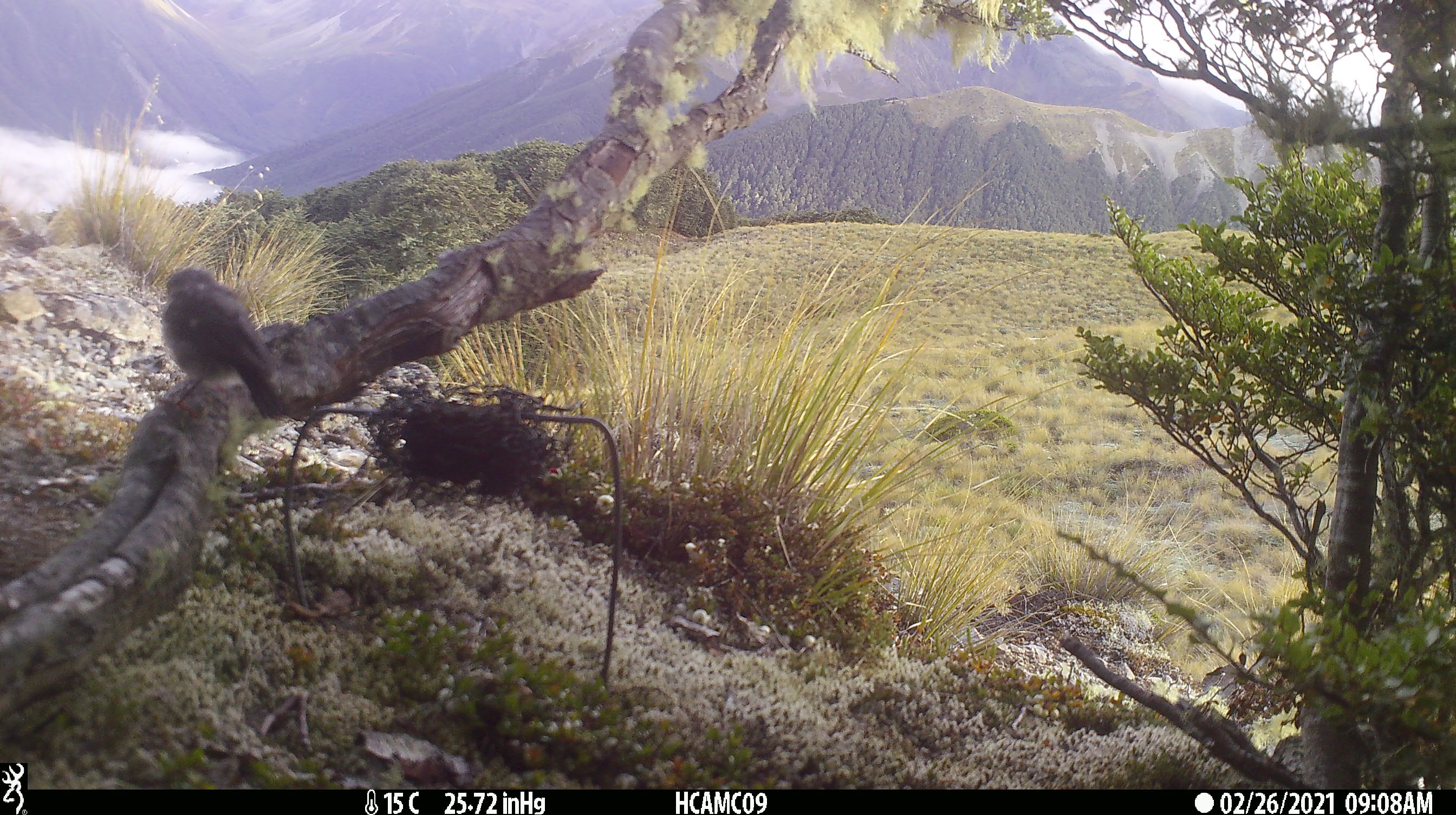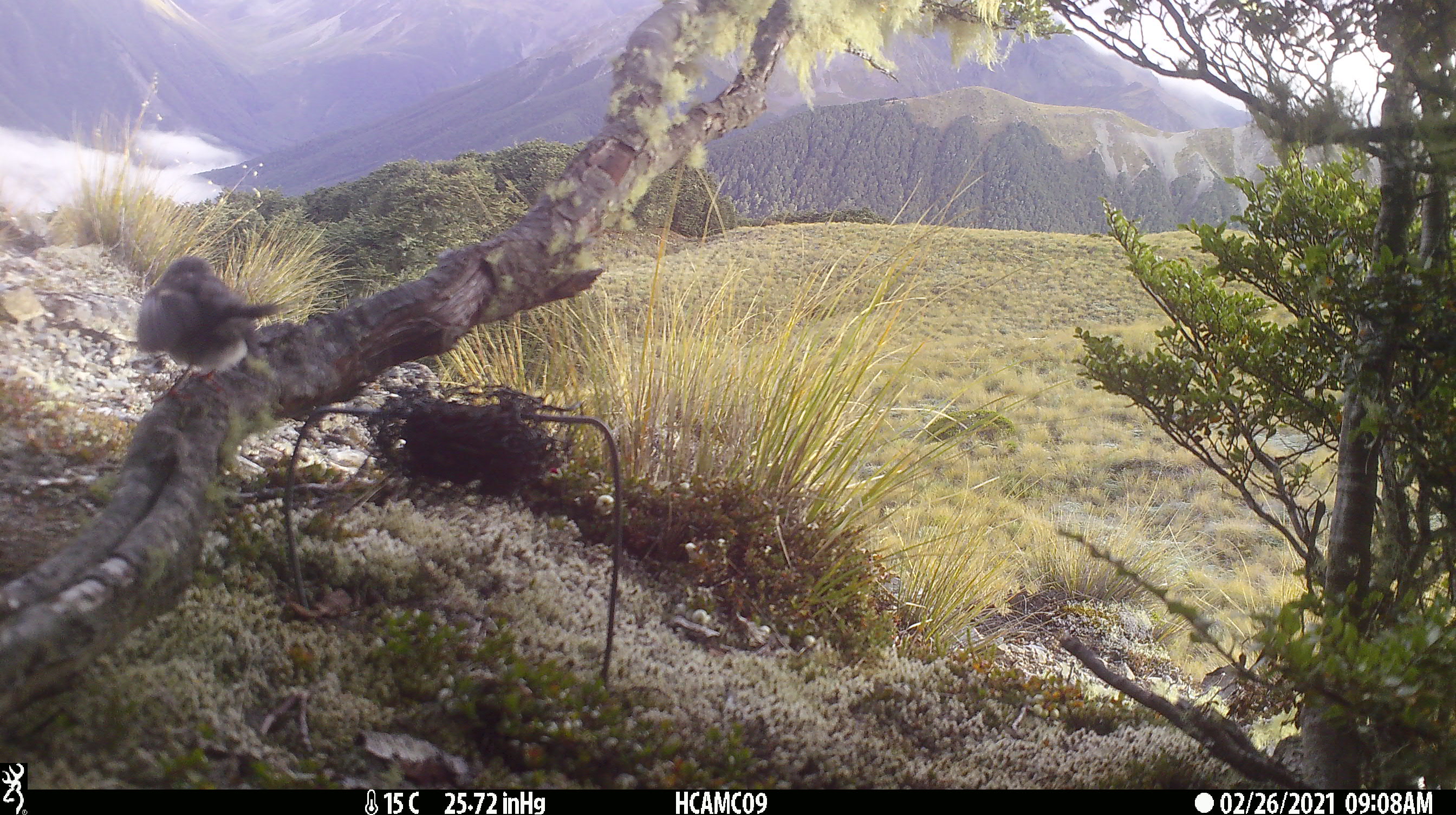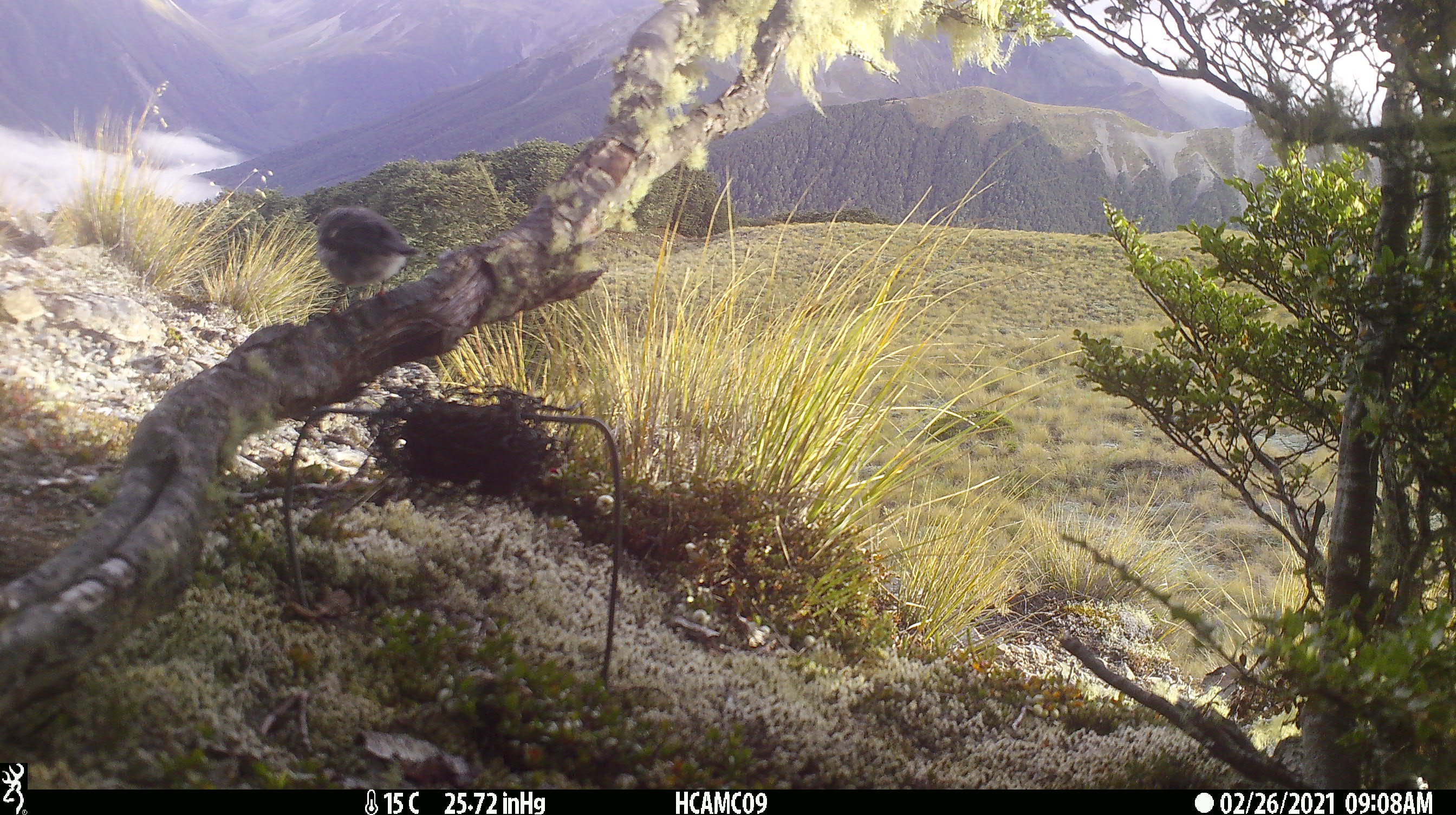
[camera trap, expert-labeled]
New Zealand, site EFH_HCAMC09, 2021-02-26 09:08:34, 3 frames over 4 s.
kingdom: Animalia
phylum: Chordata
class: Aves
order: Passeriformes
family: Petroicidae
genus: Petroica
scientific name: Petroica macrocephala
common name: tomtit